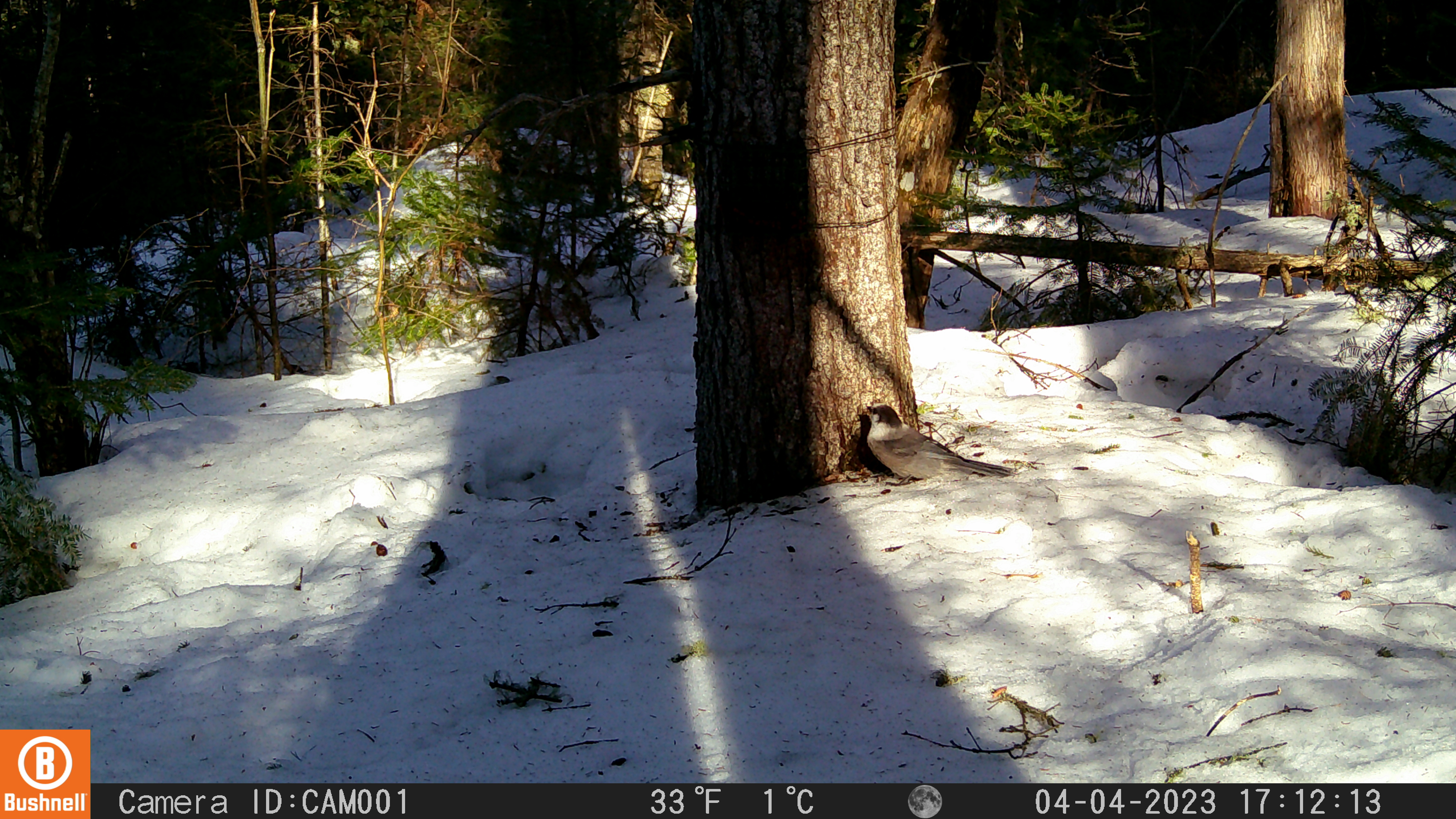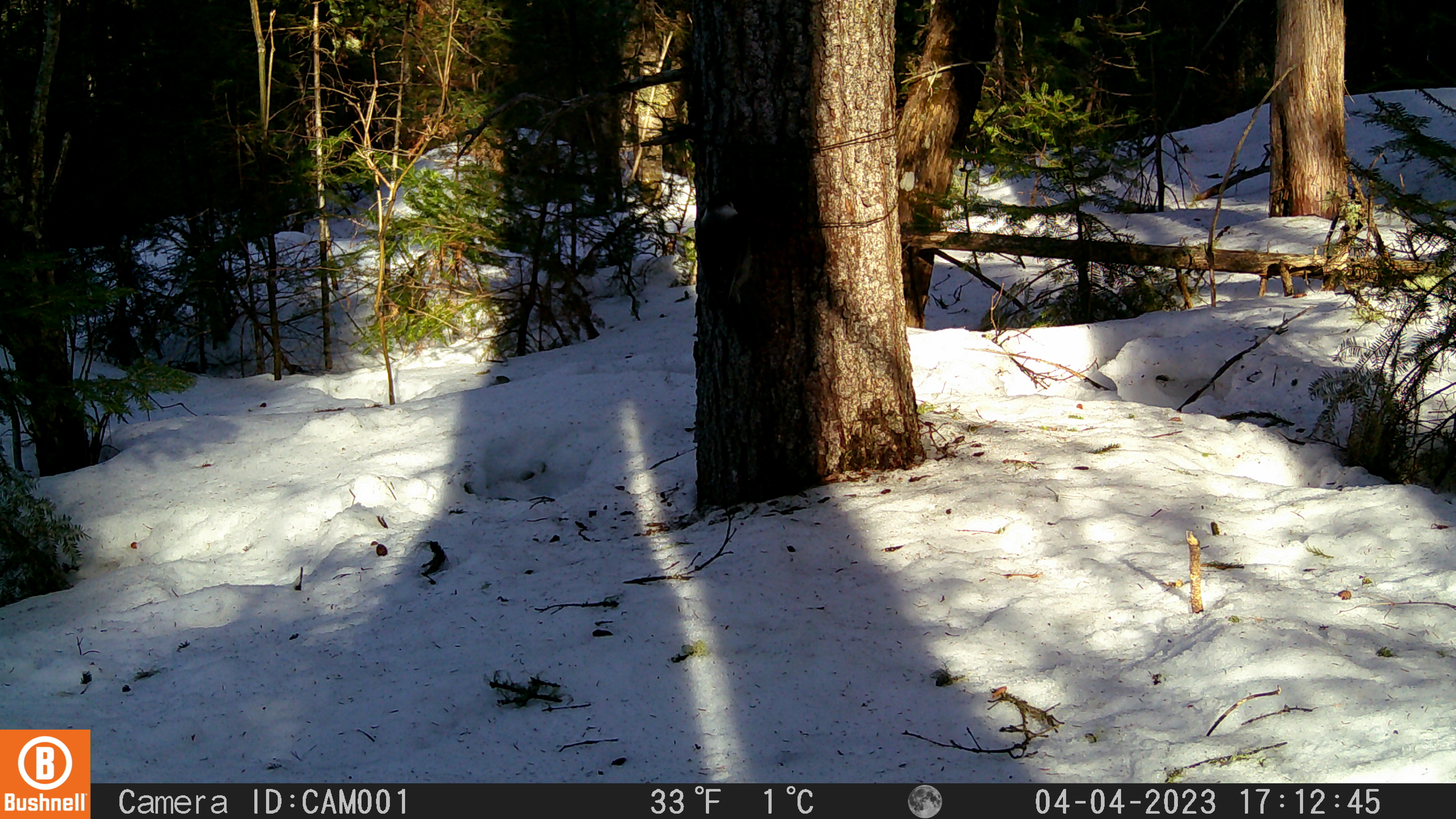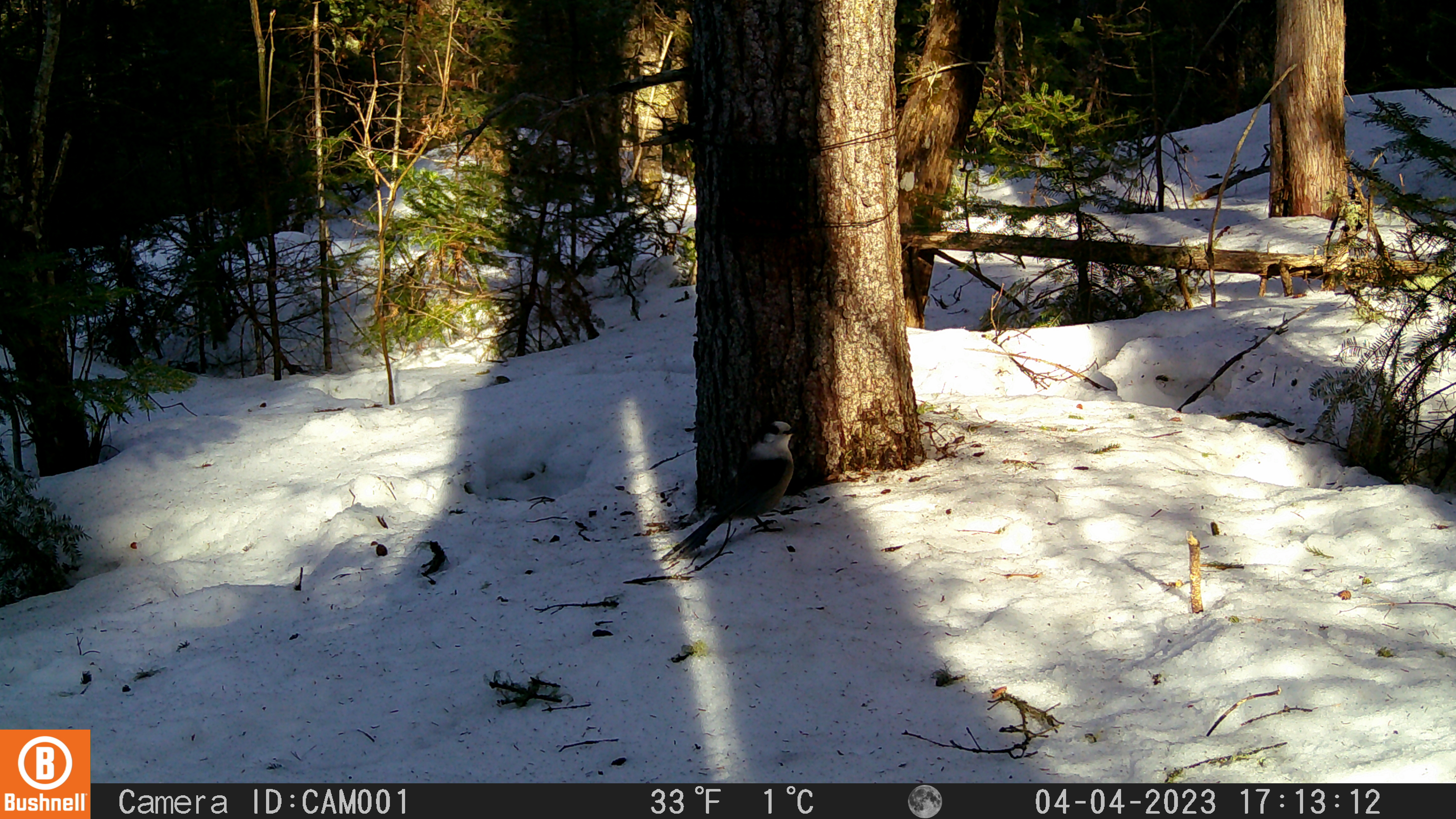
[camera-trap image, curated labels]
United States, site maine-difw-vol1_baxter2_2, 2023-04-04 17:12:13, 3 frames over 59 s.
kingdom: Animalia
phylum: Chordata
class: Aves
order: Passeriformes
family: Corvidae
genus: Perisoreus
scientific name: Perisoreus canadensis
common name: canada jay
Canada jay (Perisoreus canadensis).